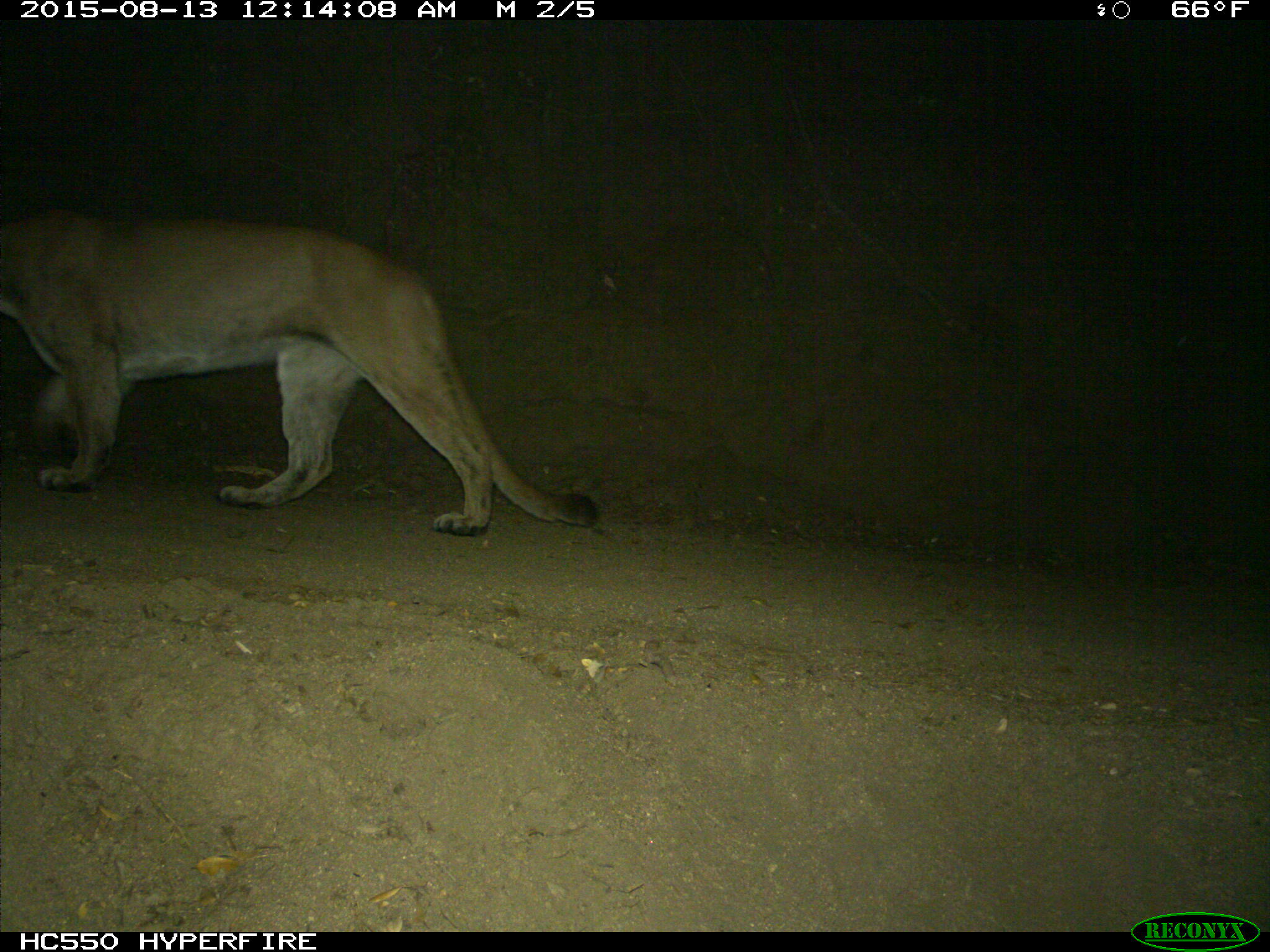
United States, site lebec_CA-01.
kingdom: Animalia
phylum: Chordata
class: Mammalia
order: Carnivora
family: Felidae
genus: Puma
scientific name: Puma concolor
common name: mountain lion